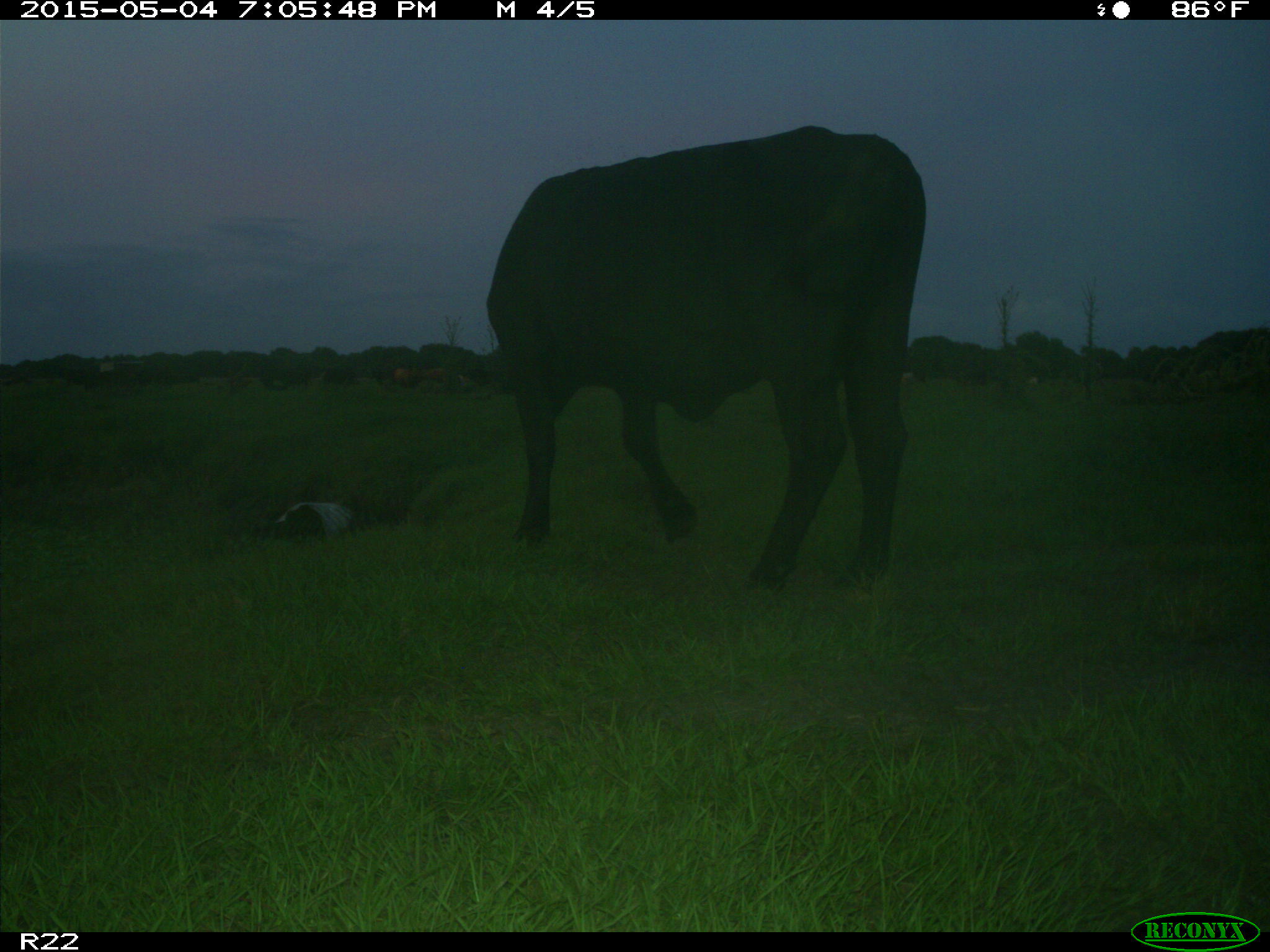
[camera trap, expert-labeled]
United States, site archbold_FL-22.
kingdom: Animalia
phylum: Chordata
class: Mammalia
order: Artiodactyla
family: Bovidae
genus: Bos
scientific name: Bos taurus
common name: domestic cow